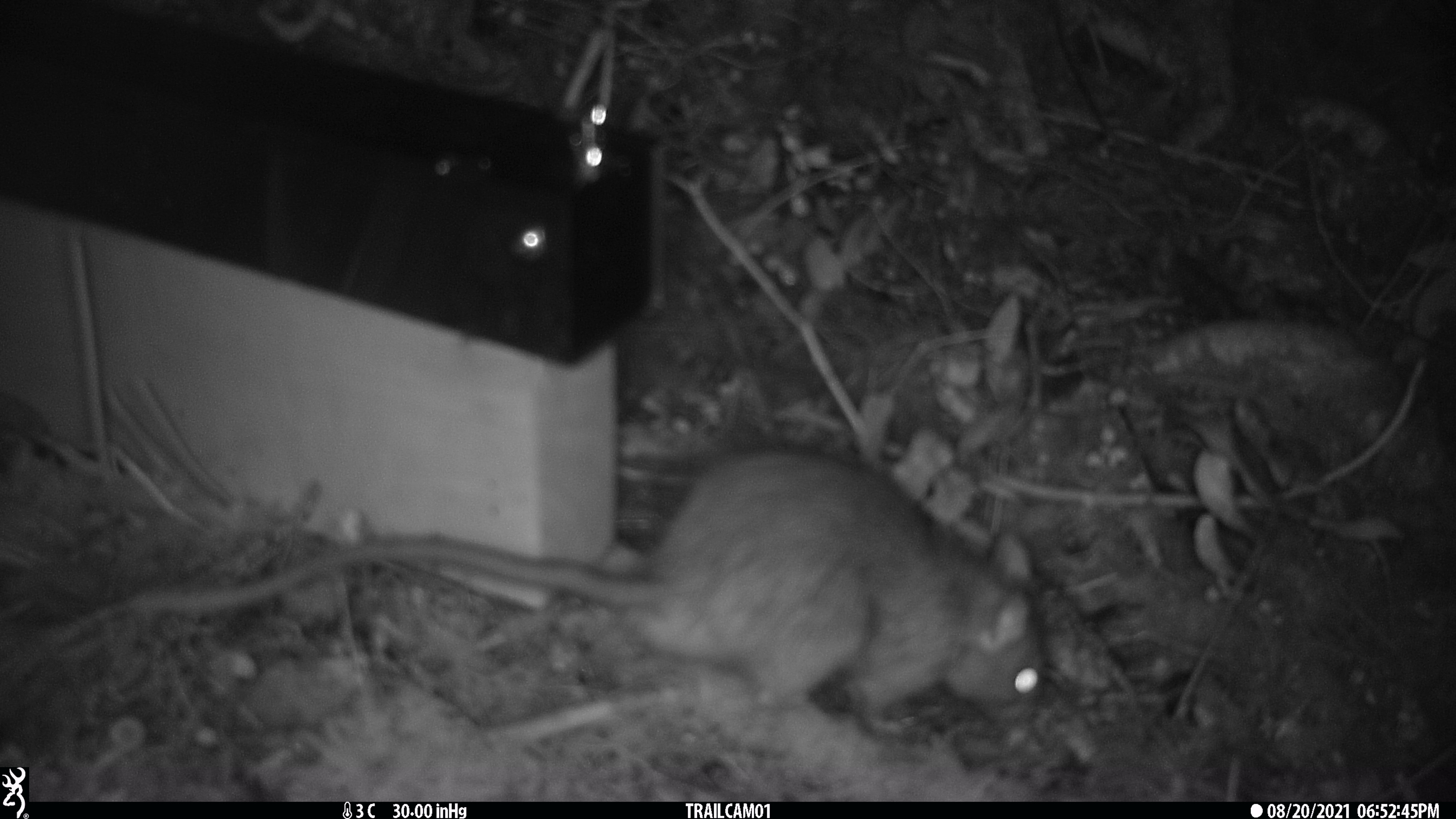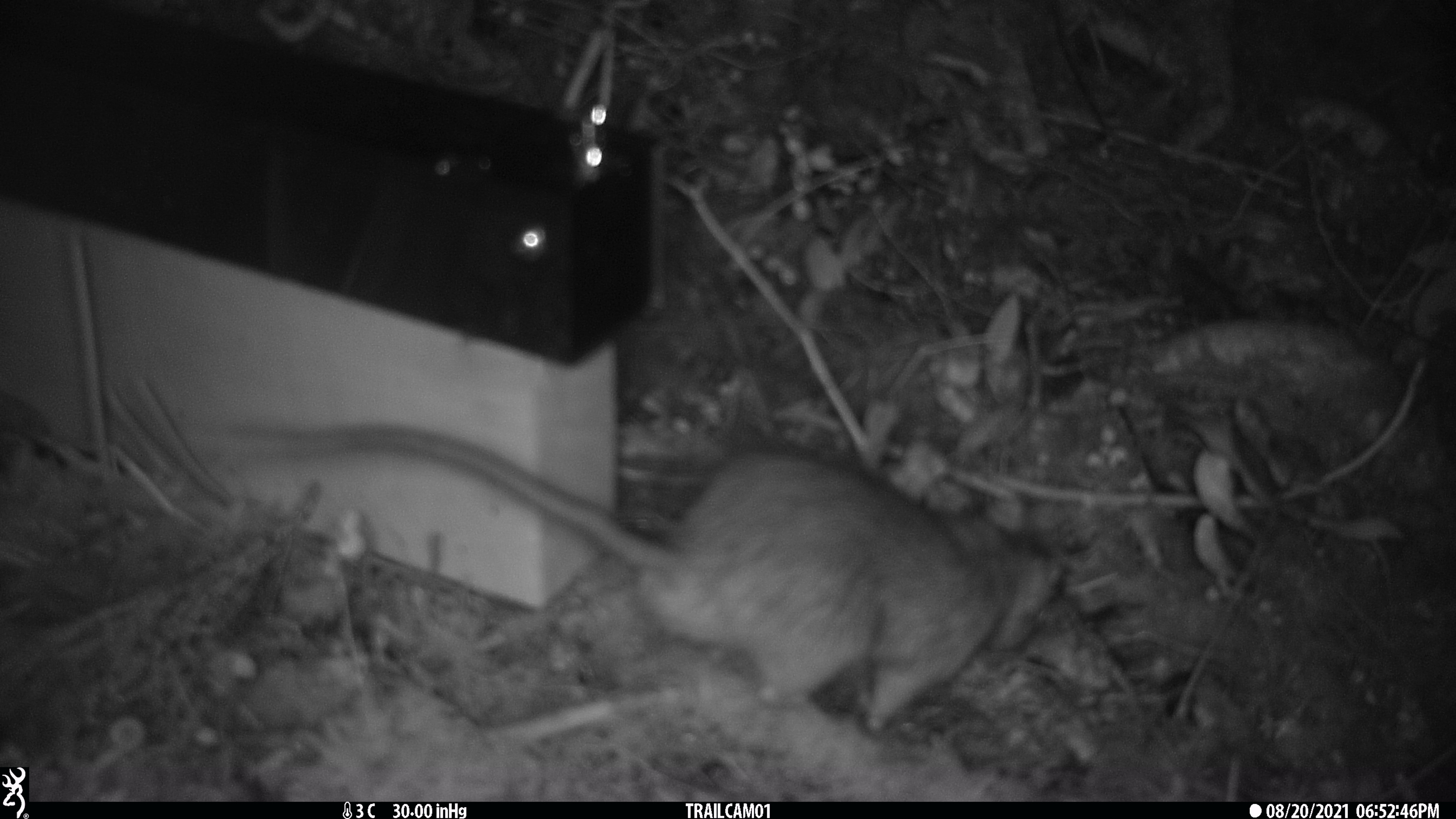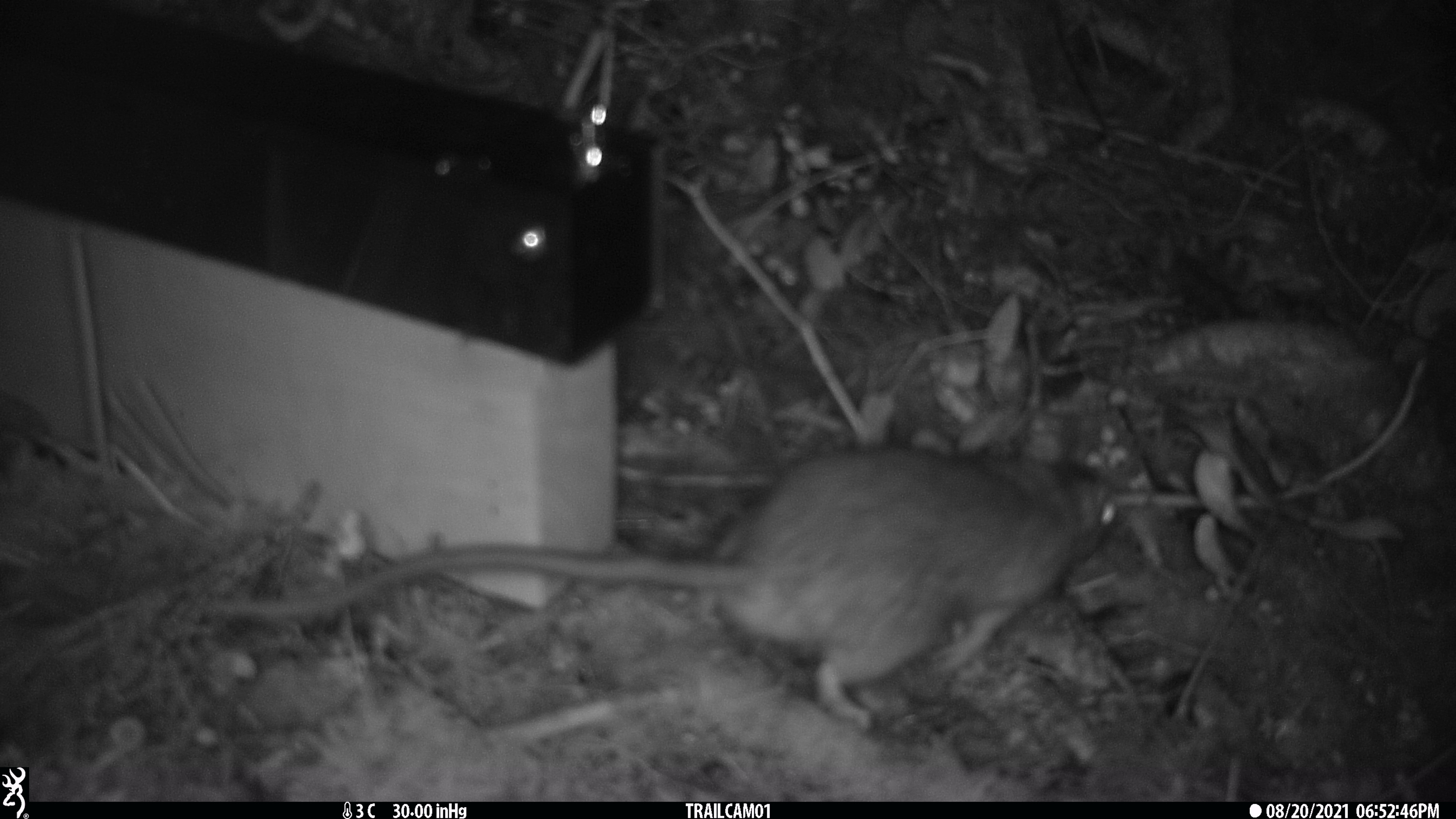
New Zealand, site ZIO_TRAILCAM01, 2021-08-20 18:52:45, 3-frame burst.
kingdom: Animalia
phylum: Chordata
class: Mammalia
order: Rodentia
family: Muridae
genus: Rattus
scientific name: Rattus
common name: rat